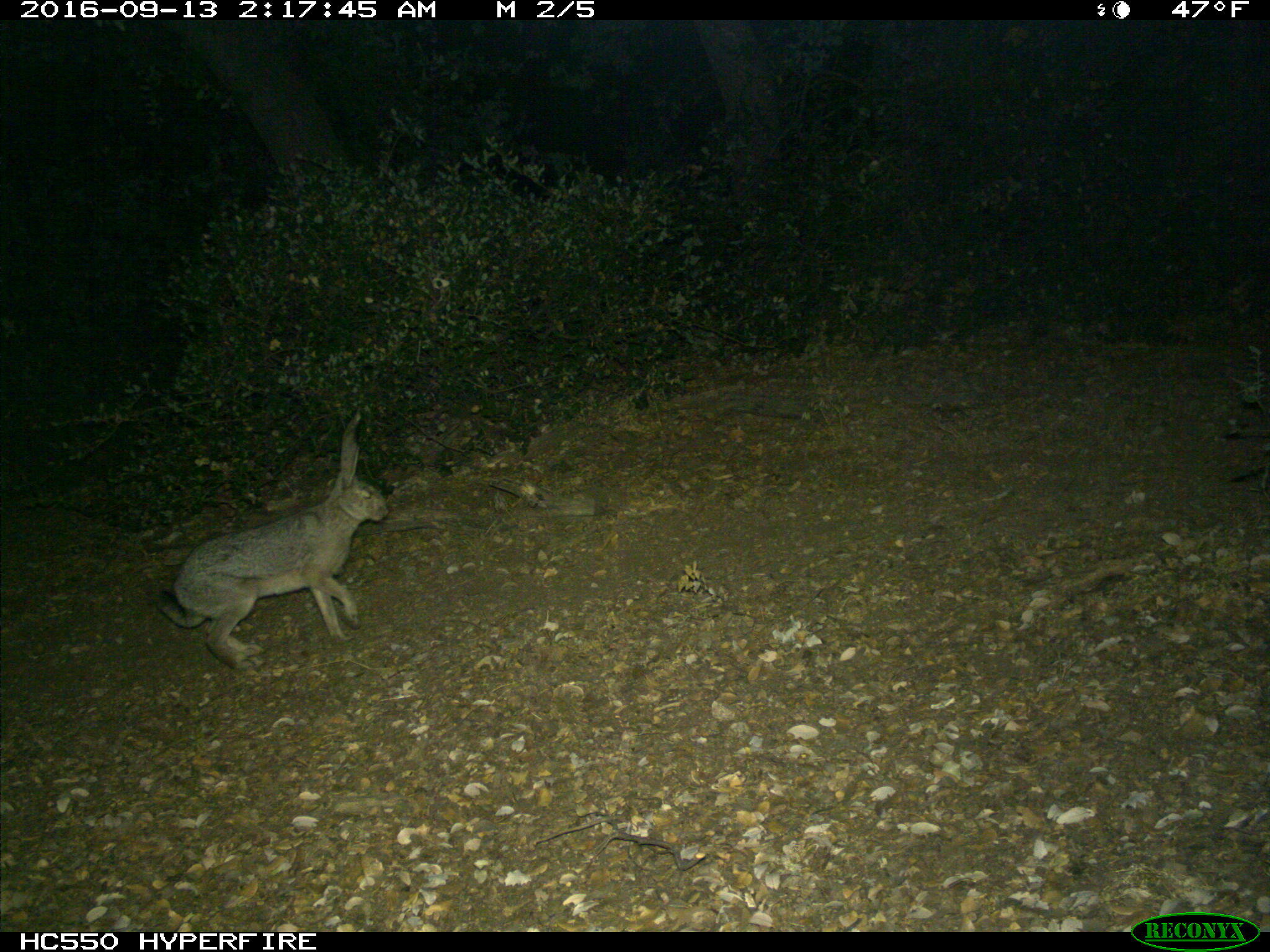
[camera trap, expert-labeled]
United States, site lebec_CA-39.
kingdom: Animalia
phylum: Chordata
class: Mammalia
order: Lagomorpha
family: Leporidae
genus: Lepus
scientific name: Lepus californicus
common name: black-tailed jackrabbit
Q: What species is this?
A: Lepus californicus (black-tailed jackrabbit).